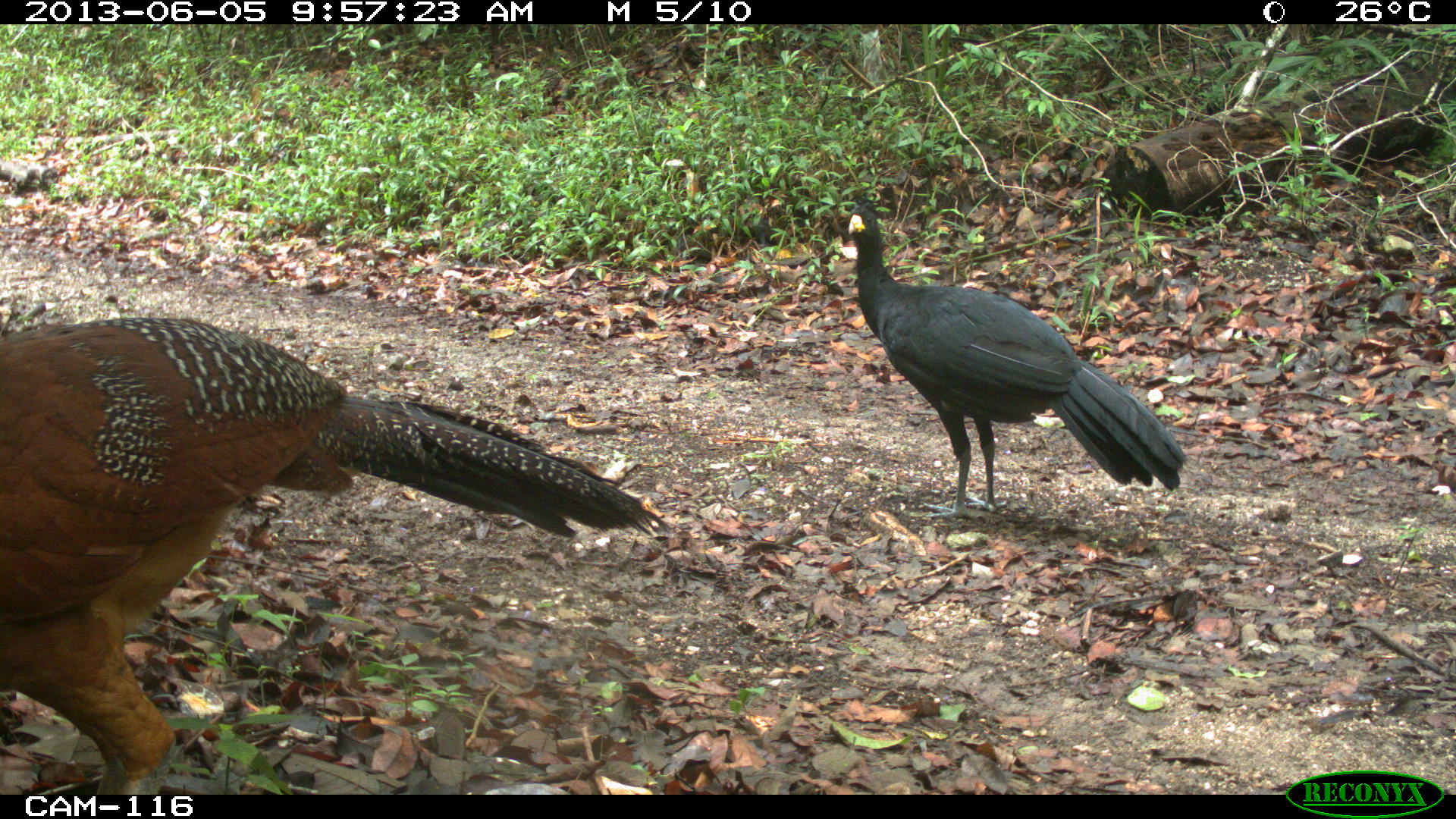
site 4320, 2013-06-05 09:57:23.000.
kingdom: Animalia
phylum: Chordata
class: Aves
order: Galliformes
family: Cracidae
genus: Crax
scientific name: Crax rubra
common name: great curassow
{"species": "Crax rubra (great curassow)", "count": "2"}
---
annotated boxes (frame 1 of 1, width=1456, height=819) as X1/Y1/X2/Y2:
crax rubra: 0/312/674/792; 845/198/1188/519